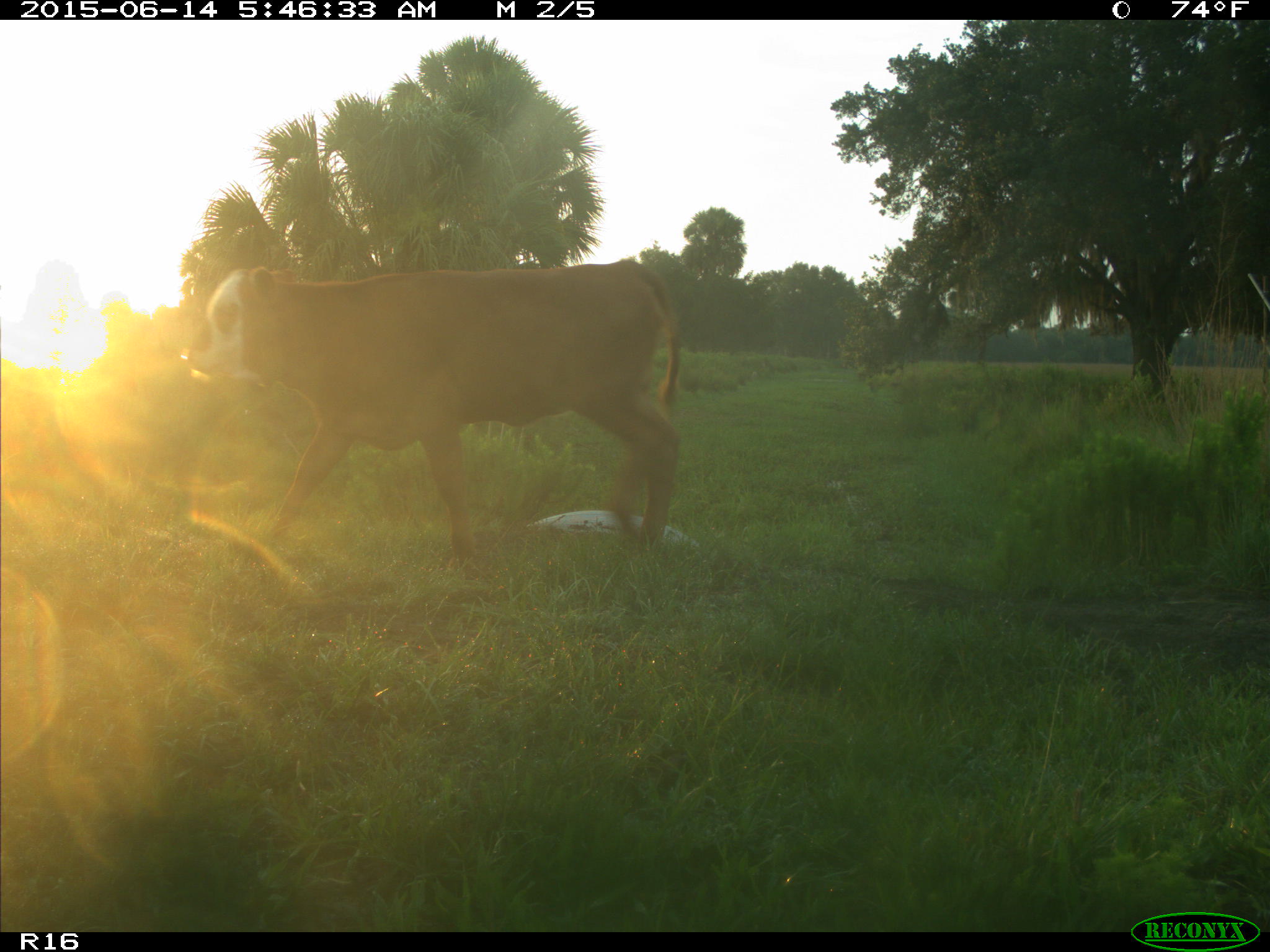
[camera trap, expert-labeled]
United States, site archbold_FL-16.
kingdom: Animalia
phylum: Chordata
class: Mammalia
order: Artiodactyla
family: Bovidae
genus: Bos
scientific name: Bos taurus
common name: domestic cow